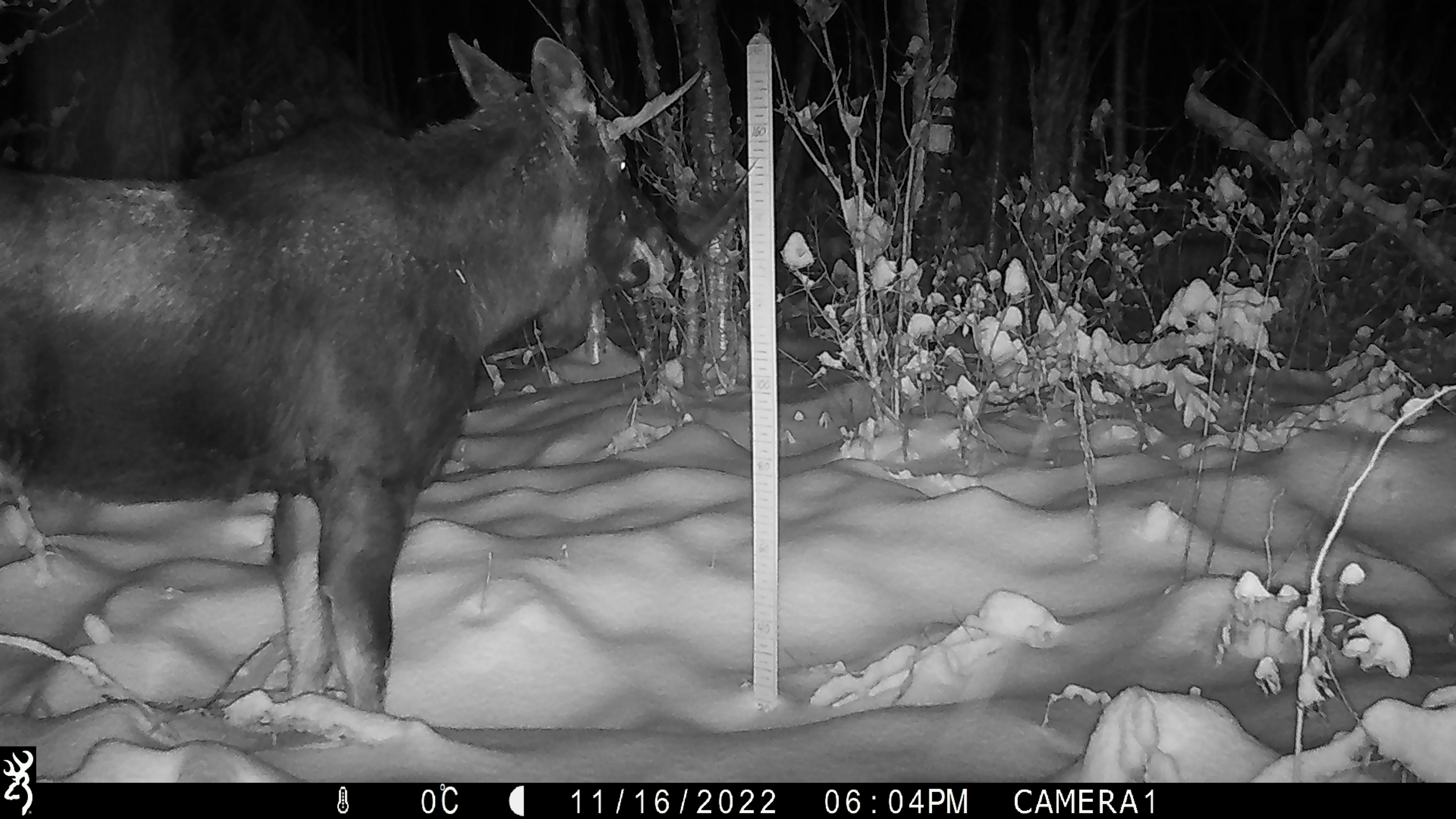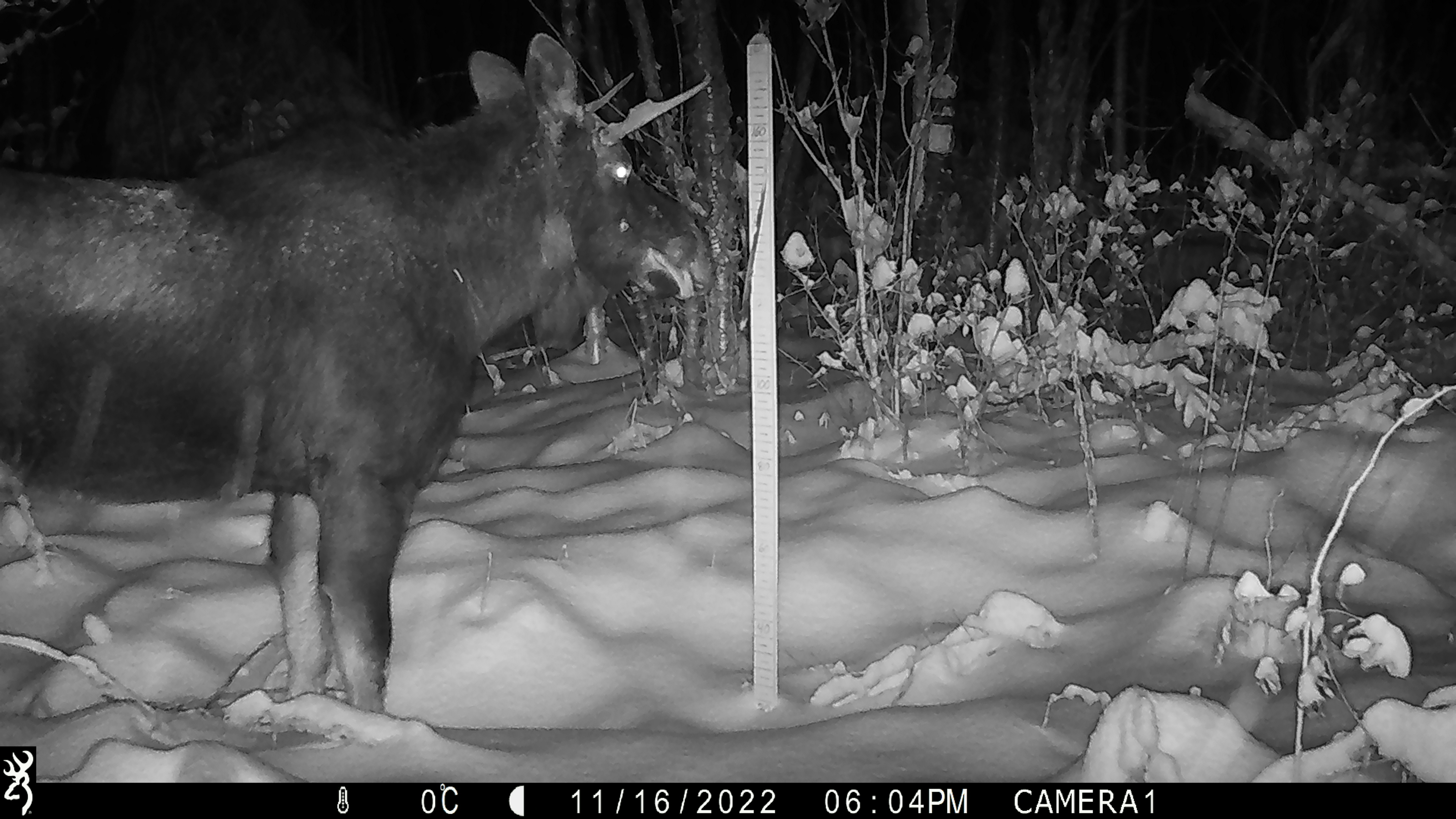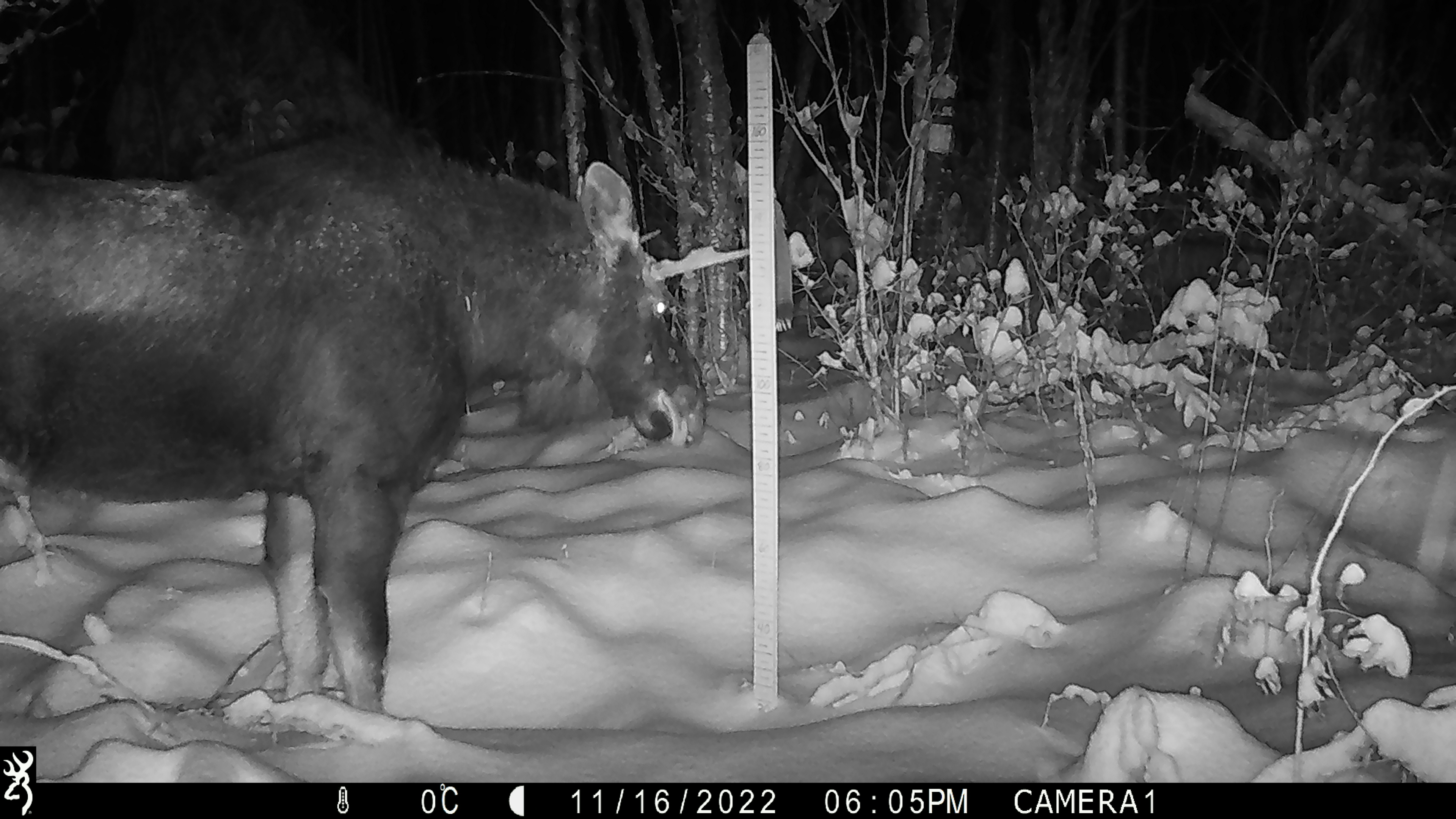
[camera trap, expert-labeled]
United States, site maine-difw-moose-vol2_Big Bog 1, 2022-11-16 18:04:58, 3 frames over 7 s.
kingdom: Animalia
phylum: Chordata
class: Mammalia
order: Artiodactyla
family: Cervidae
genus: Alces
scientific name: Alces alces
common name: moose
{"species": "moose (Alces alces)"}